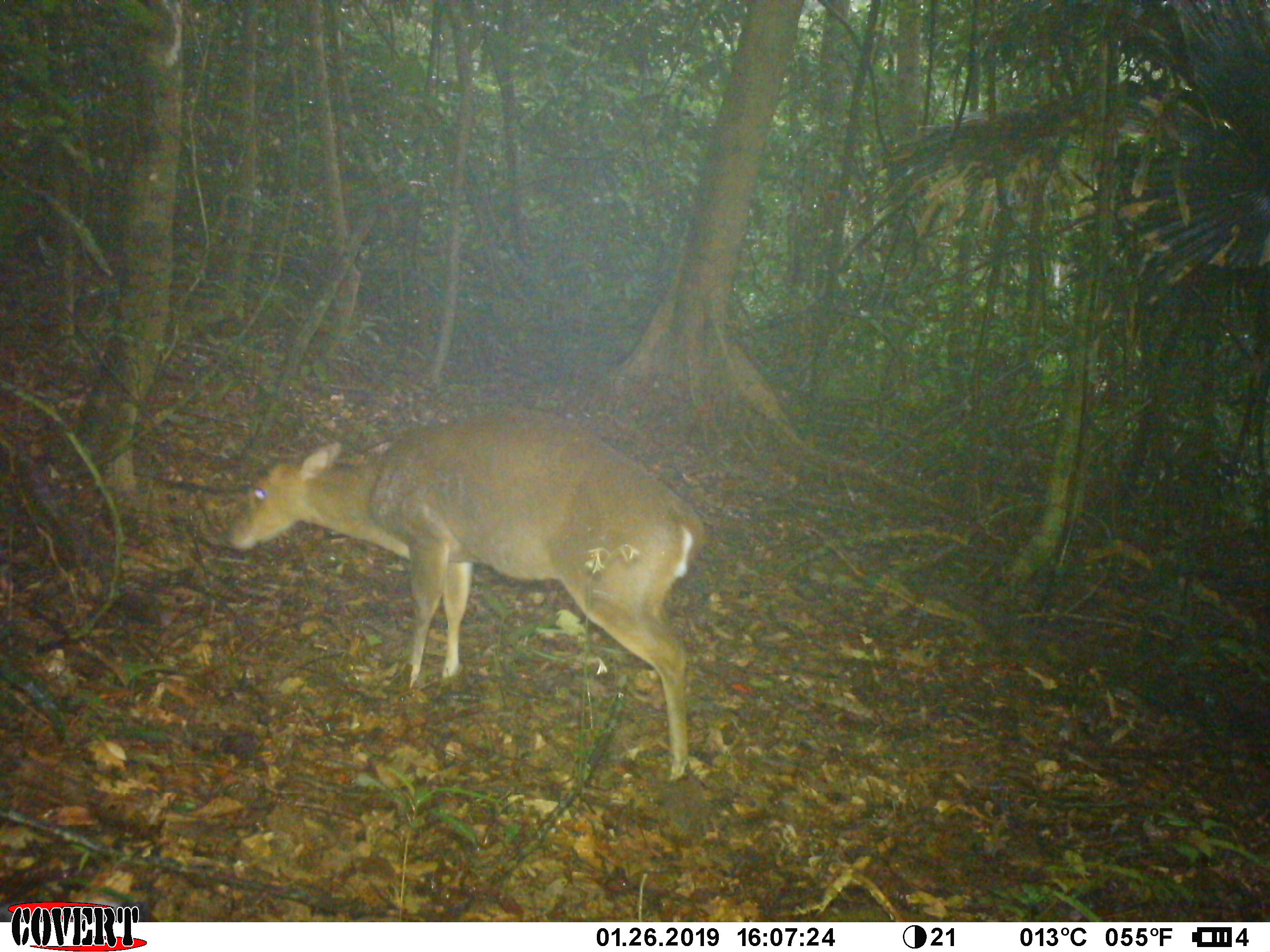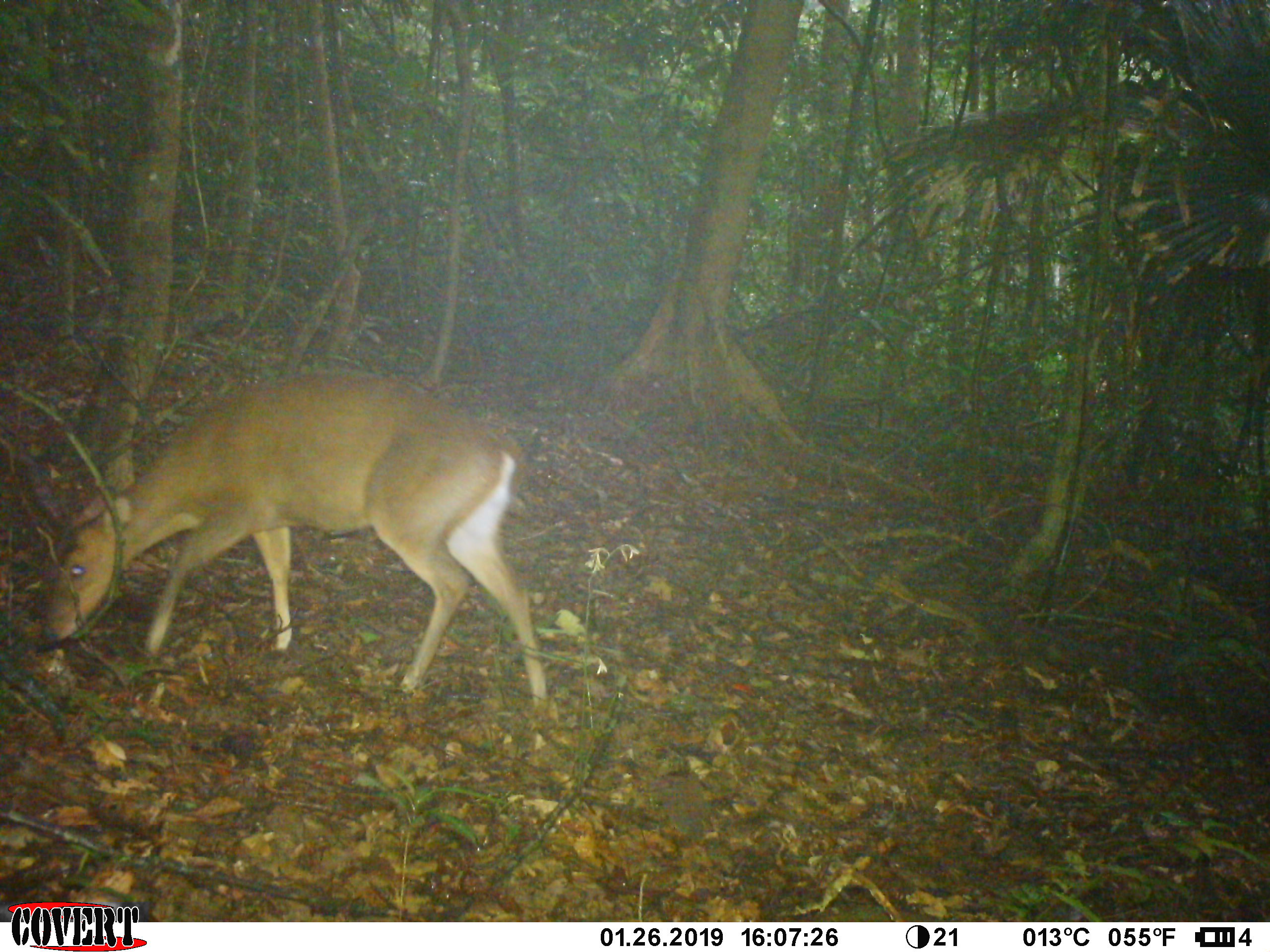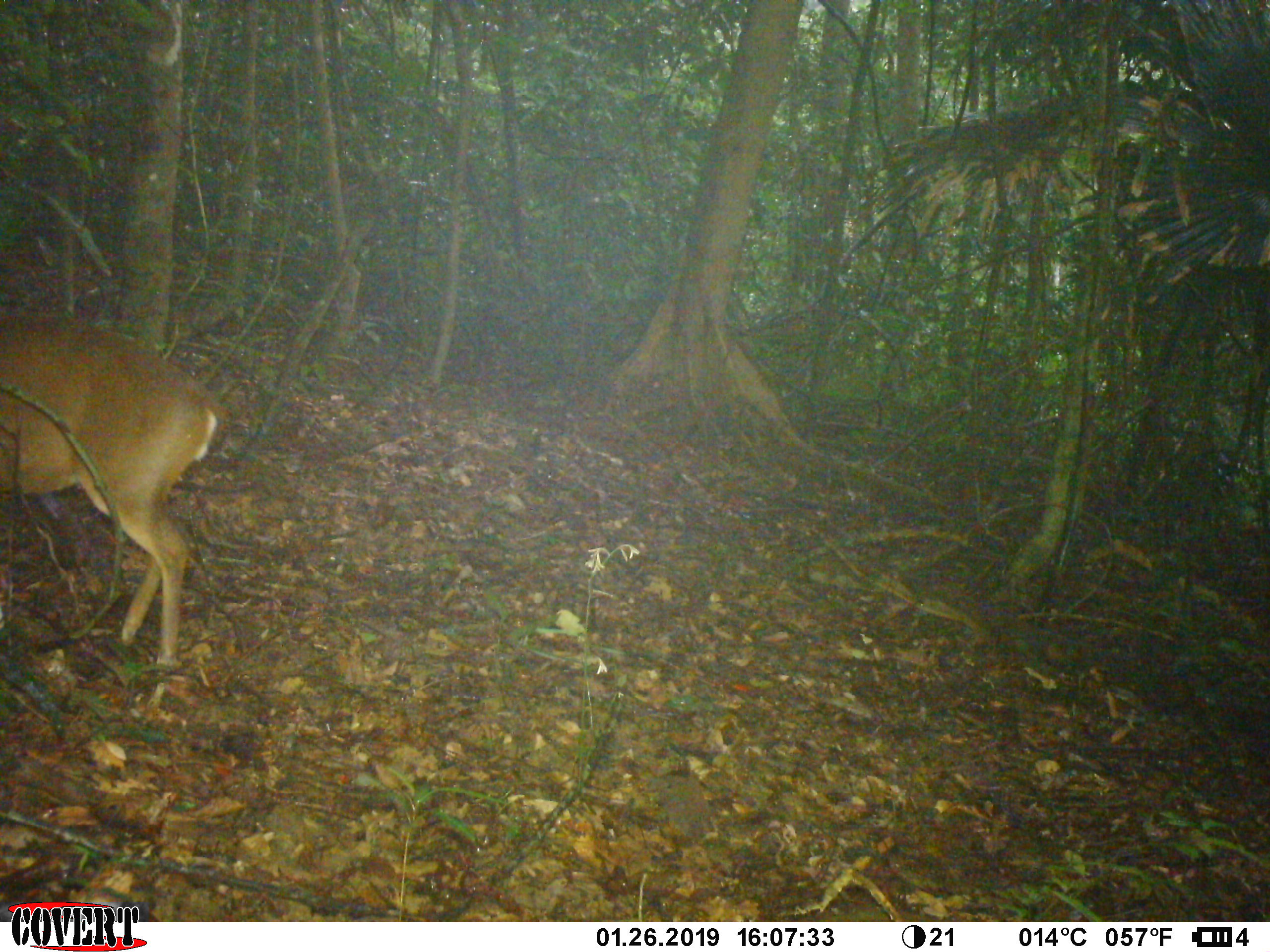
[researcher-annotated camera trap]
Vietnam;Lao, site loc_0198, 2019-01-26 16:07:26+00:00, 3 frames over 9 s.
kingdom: Animalia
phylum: Chordata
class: Mammalia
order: Artiodactyla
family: Cervidae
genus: Muntiacus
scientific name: Muntiacus vuquangensis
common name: large-antlered muntjac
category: large antlered muntjac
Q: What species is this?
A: Large antlered muntjac (large-antlered muntjac) (Muntiacus vuquangensis).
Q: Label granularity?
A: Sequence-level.